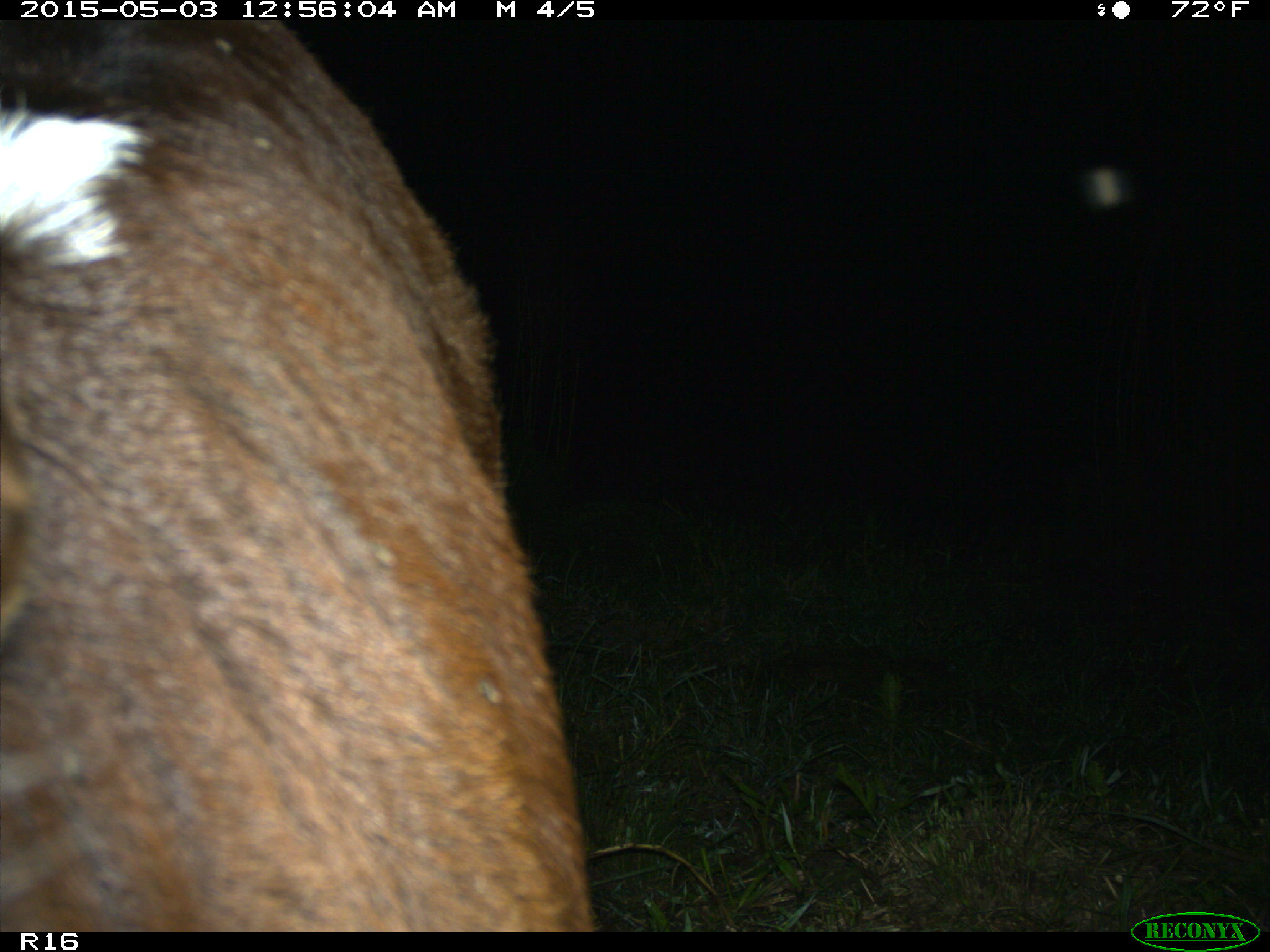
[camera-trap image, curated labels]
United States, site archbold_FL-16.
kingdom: Animalia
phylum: Chordata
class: Mammalia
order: Artiodactyla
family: Bovidae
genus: Bos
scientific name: Bos taurus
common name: domestic cow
Bos taurus (domestic cow).